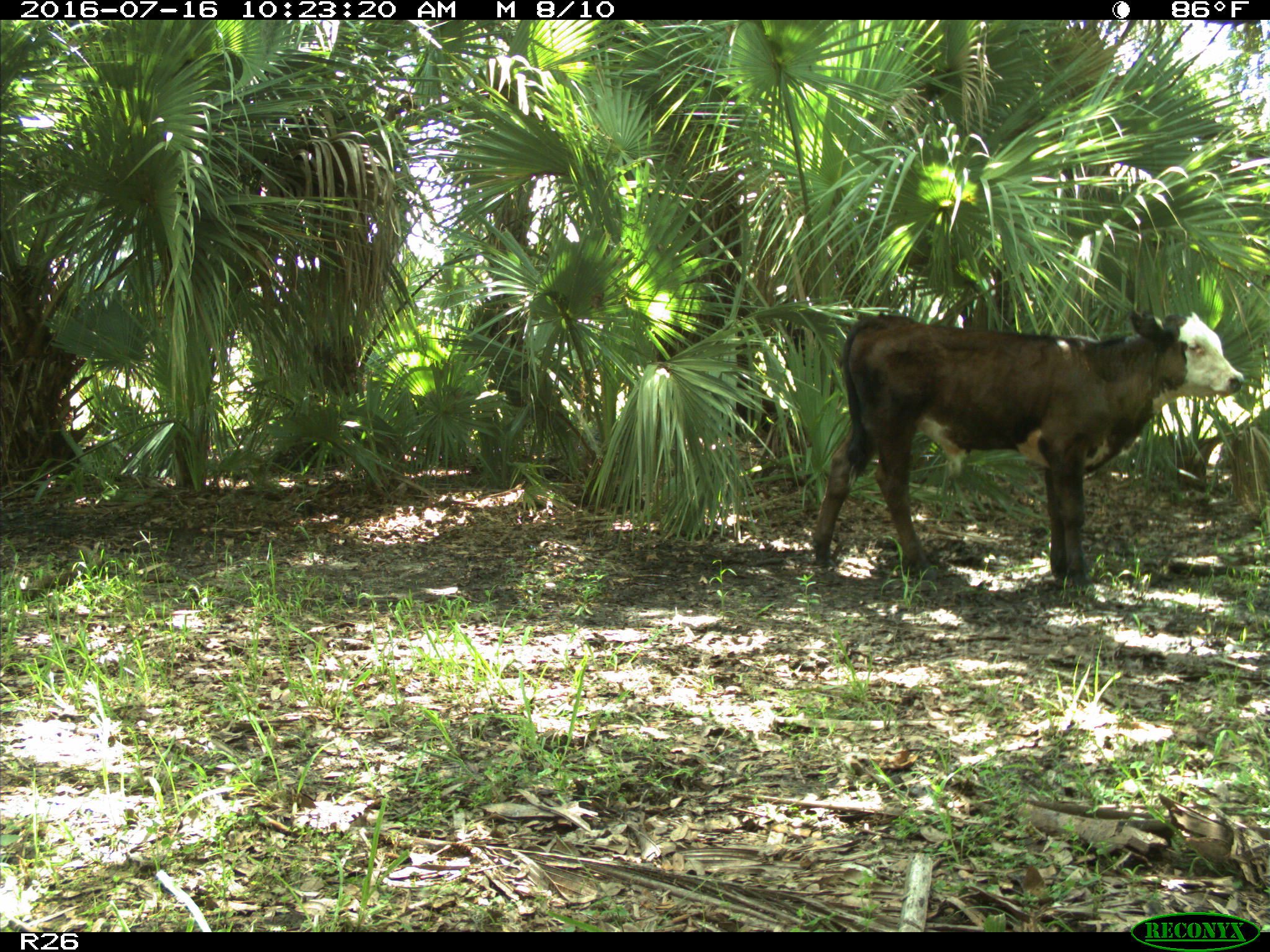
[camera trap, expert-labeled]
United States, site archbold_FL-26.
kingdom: Animalia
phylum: Chordata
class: Mammalia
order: Artiodactyla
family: Bovidae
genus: Bos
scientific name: Bos taurus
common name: domestic cow